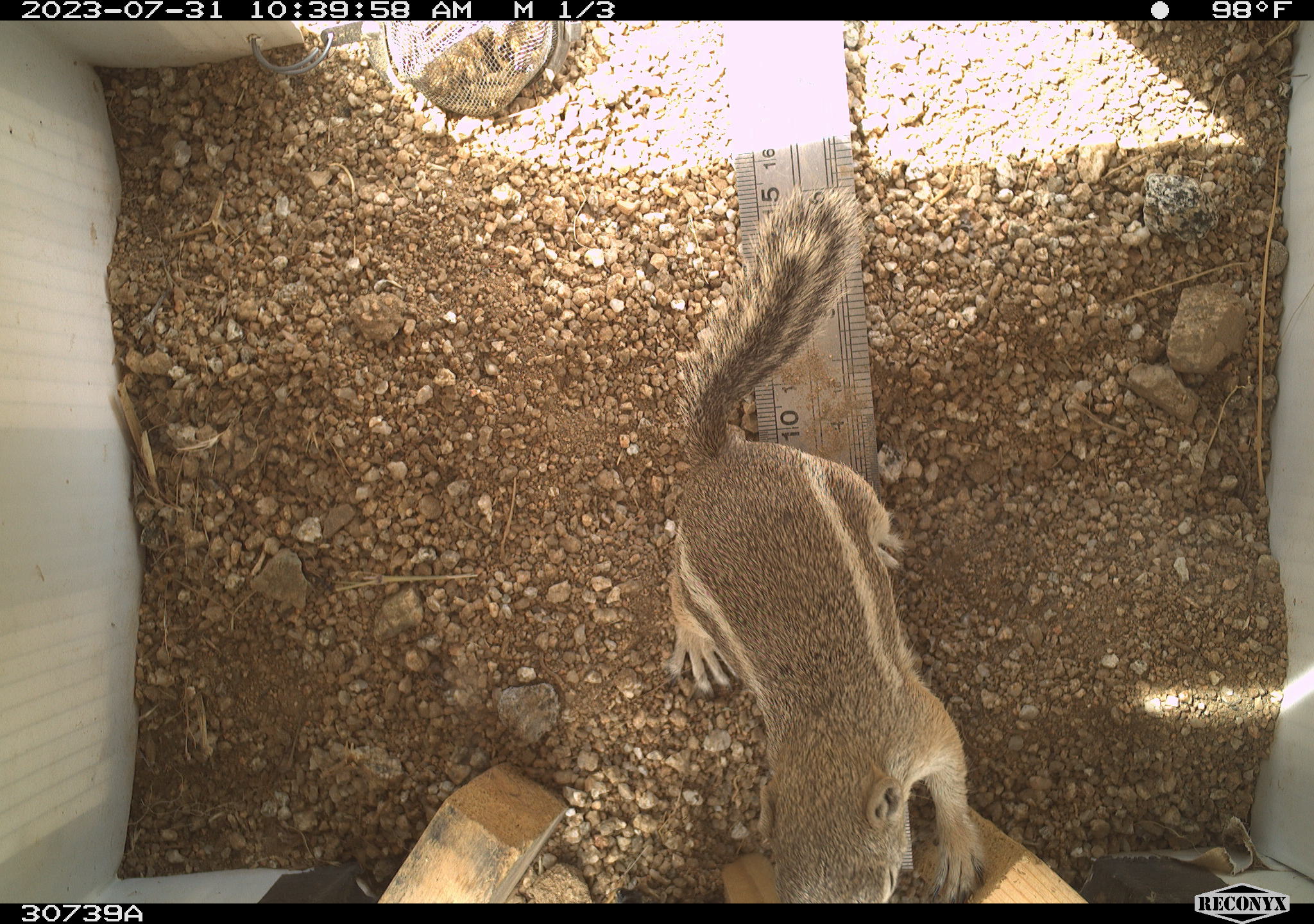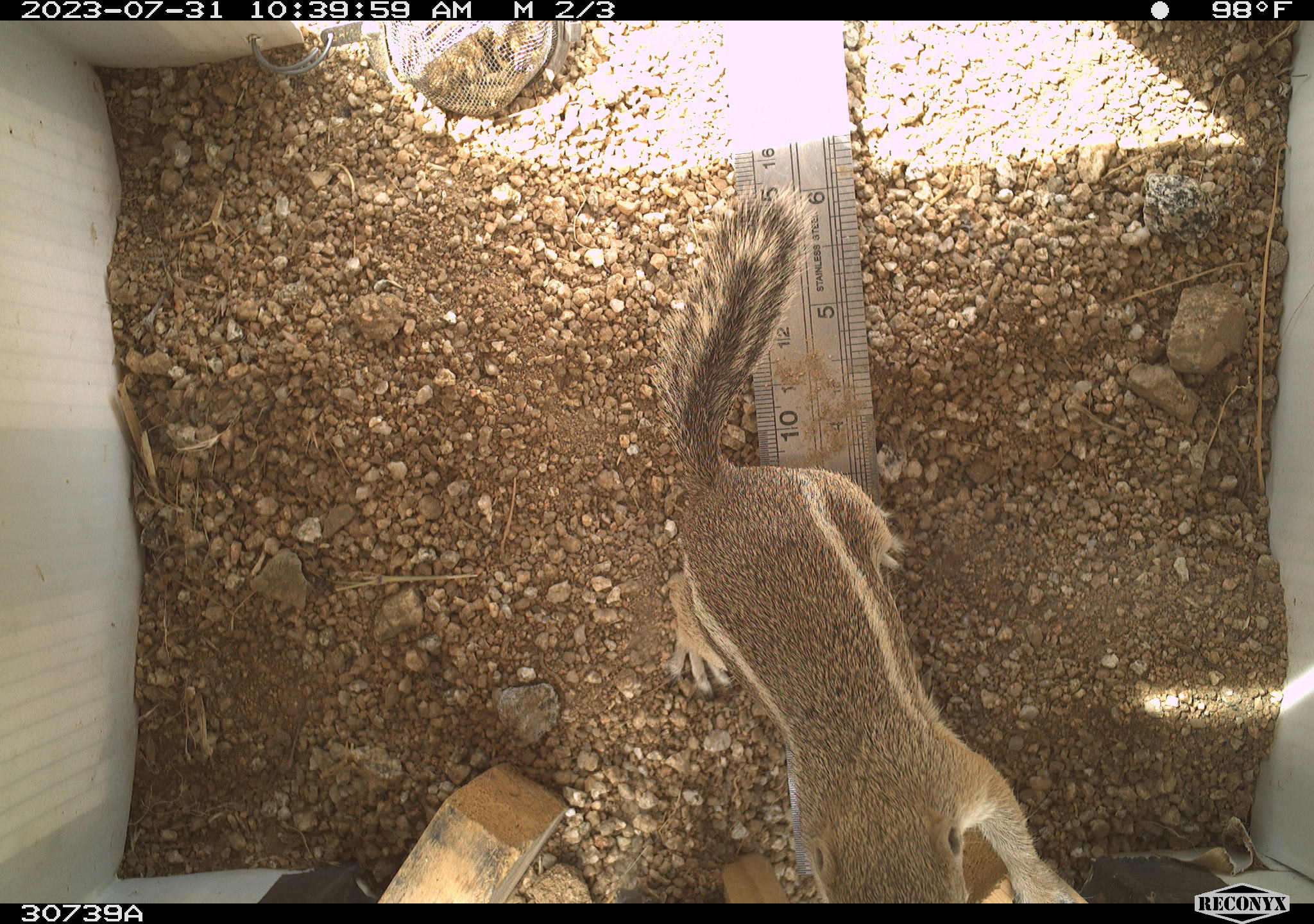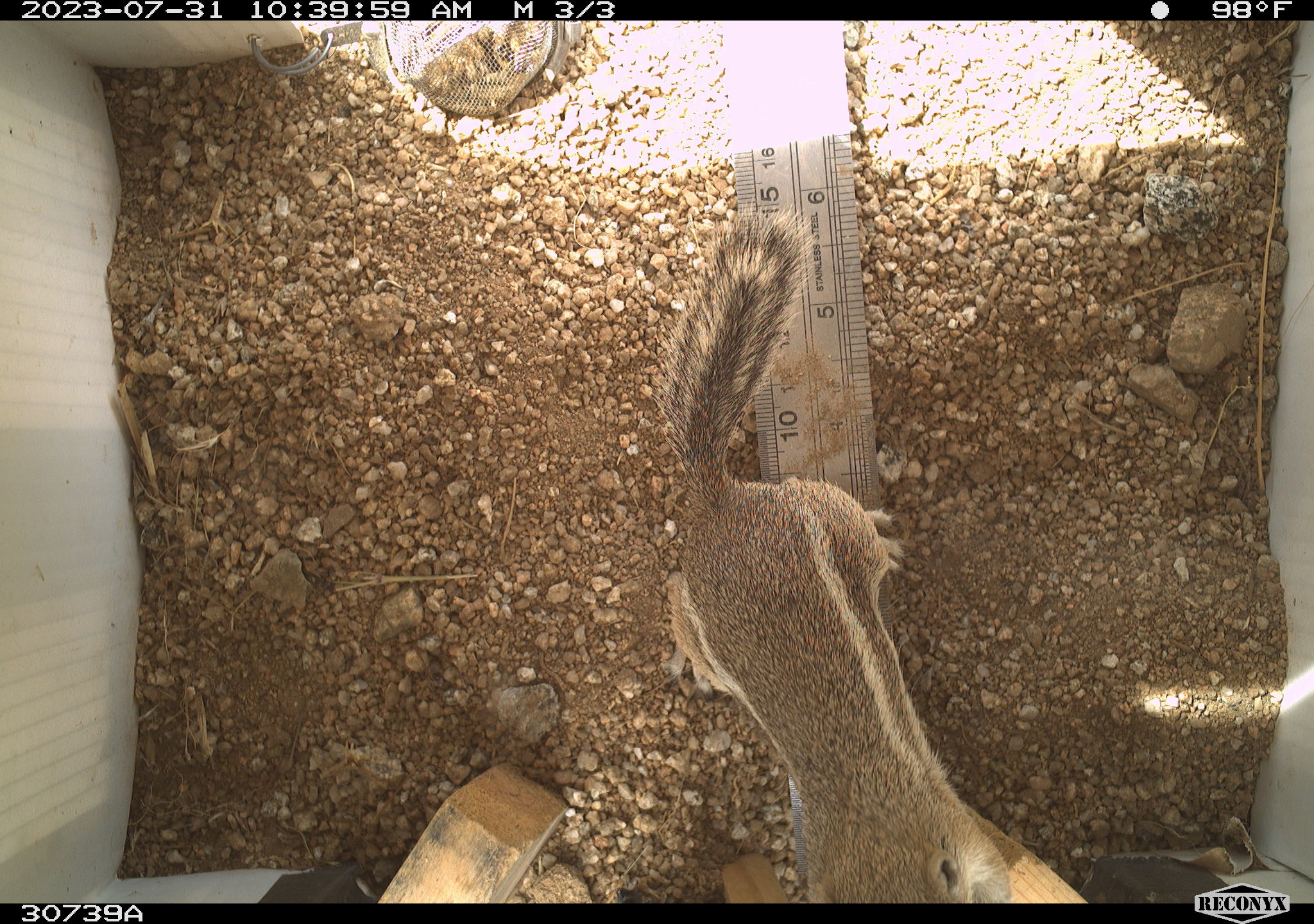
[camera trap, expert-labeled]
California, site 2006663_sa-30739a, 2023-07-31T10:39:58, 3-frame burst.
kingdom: Animalia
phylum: Chordata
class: Mammalia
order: Rodentia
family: Sciuridae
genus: Ammospermophilus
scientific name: Ammospermophilus leucurus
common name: white-tailed antelope squirrel